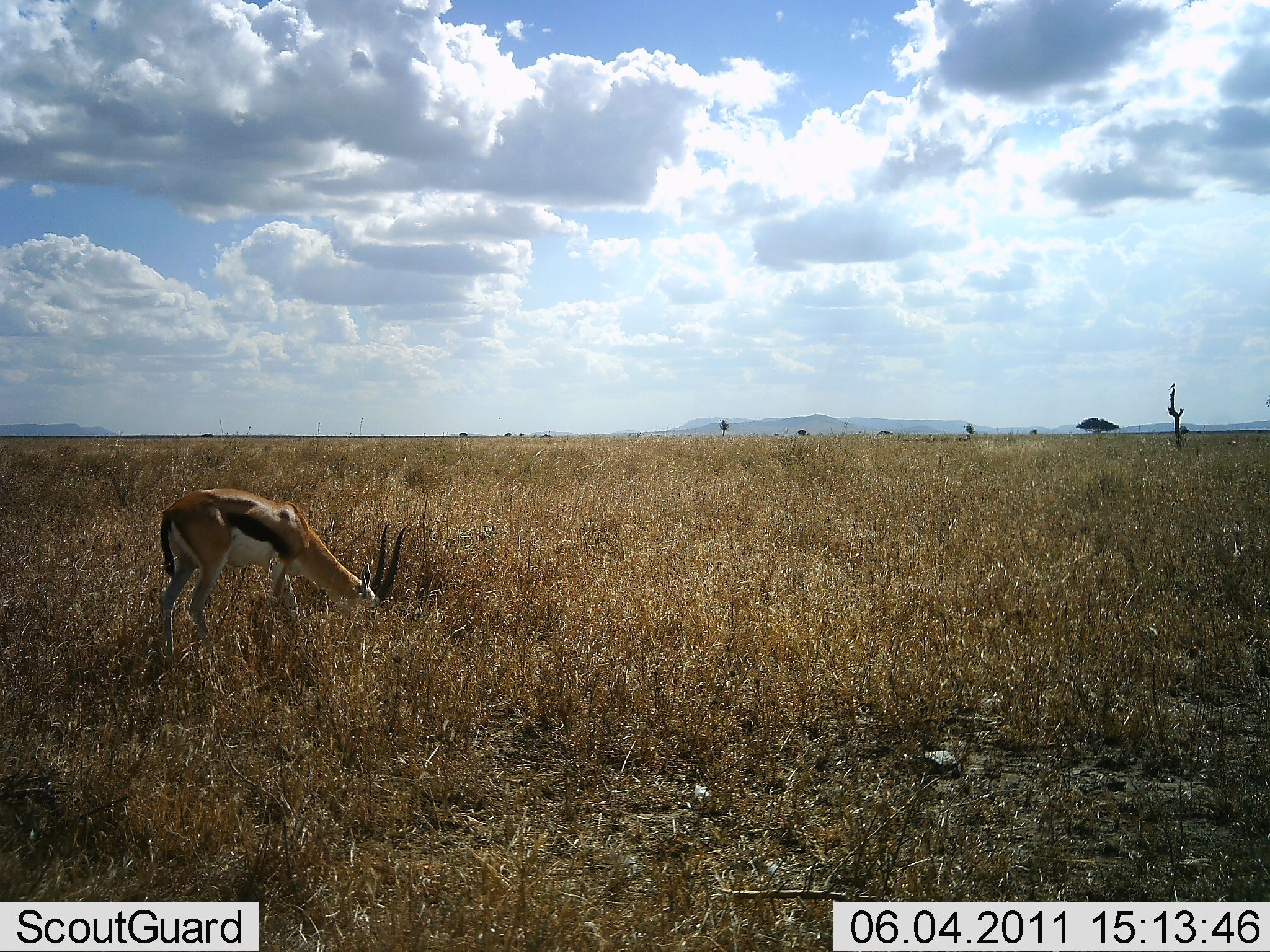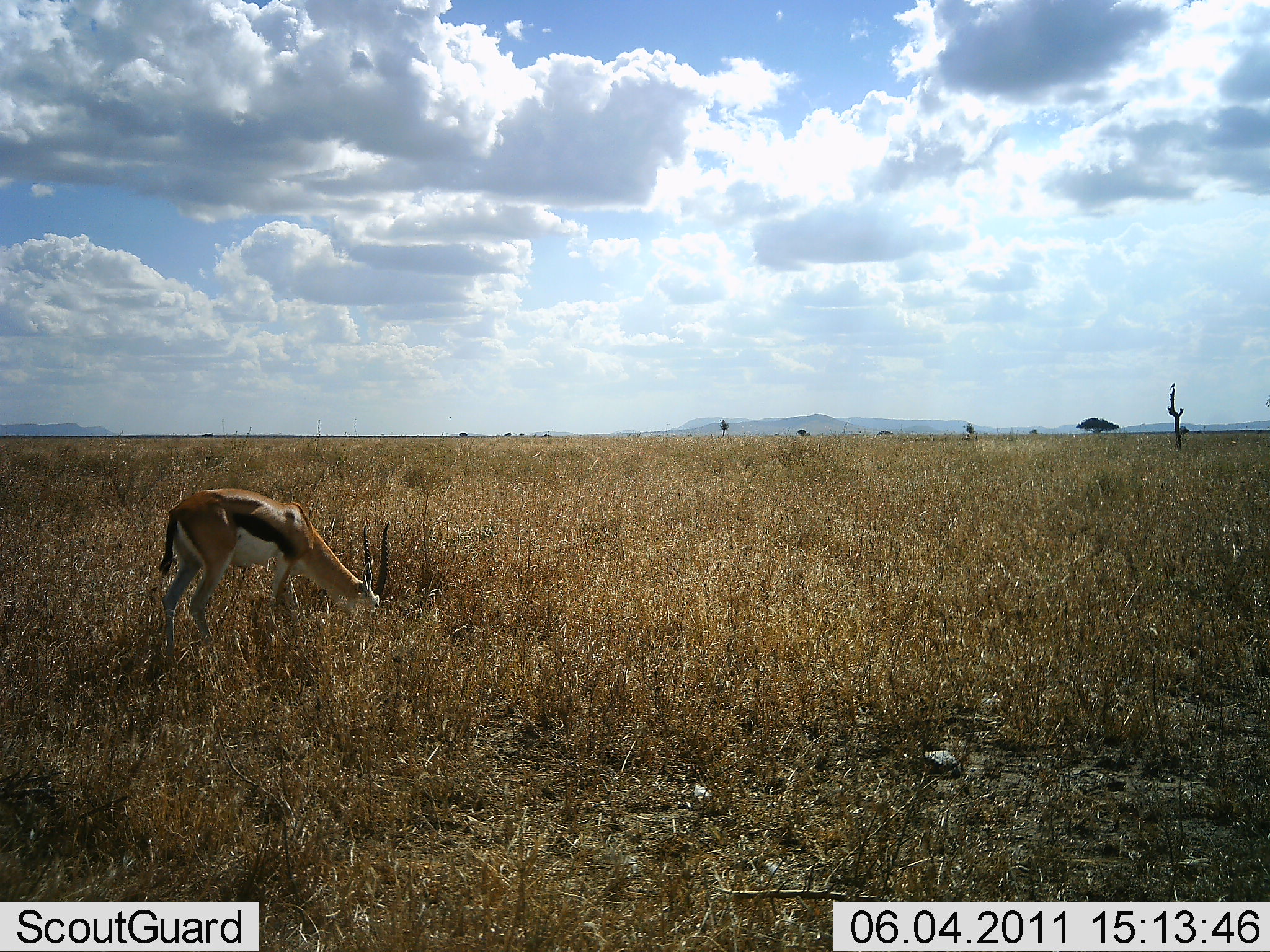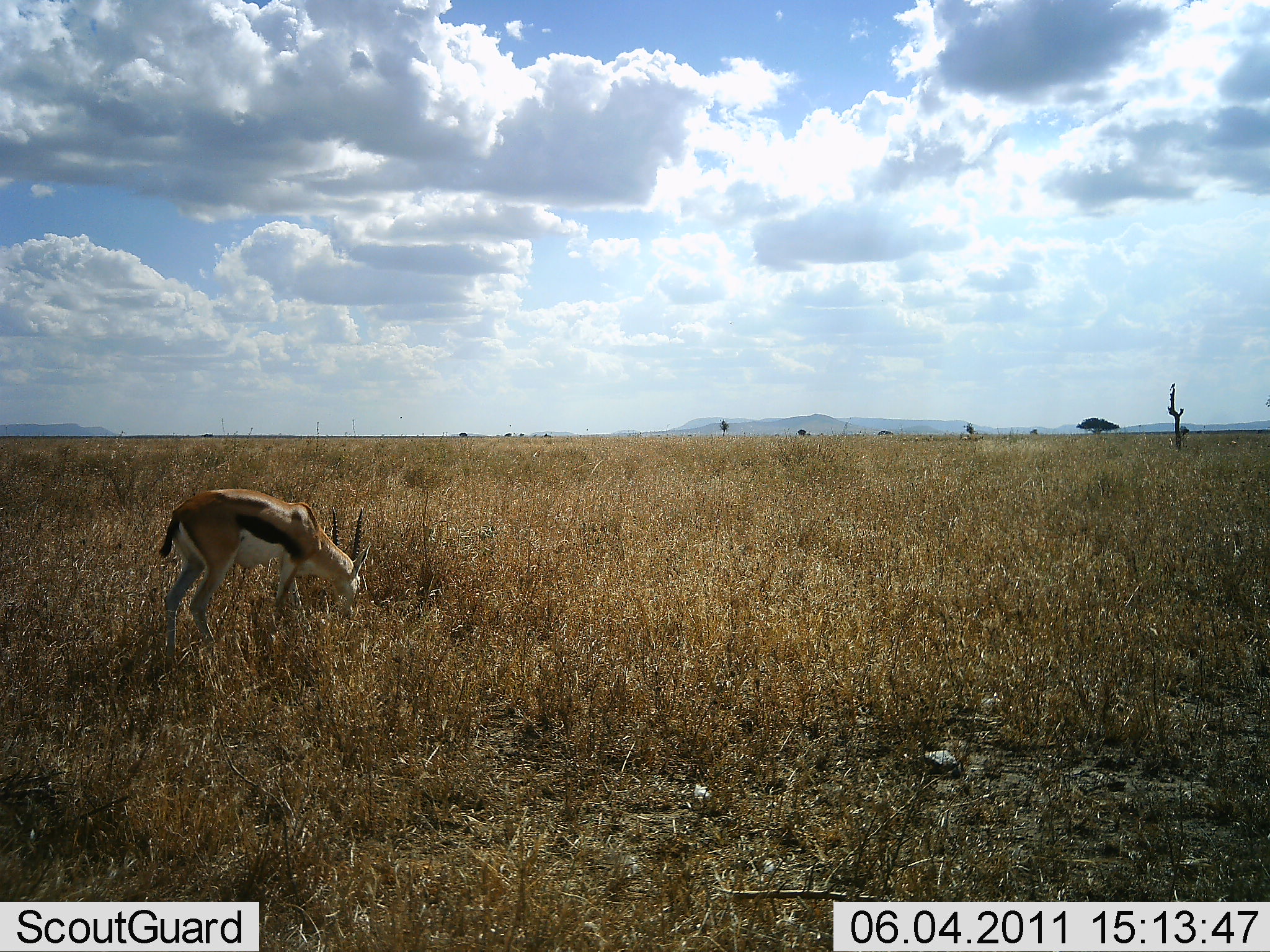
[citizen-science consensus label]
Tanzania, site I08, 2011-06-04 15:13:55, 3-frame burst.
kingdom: Animalia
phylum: Chordata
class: Mammalia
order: Artiodactyla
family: Bovidae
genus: Eudorcas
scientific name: Eudorcas thomsonii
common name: thomson's gazelle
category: gazellethomsons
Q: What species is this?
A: Gazellethomsons (thomson's gazelle) (Eudorcas thomsonii).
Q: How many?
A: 1.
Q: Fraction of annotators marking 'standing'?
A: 38%.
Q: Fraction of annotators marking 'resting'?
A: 0%.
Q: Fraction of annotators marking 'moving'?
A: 0%.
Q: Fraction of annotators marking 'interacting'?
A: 0%.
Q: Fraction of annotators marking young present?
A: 0%.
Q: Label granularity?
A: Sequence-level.